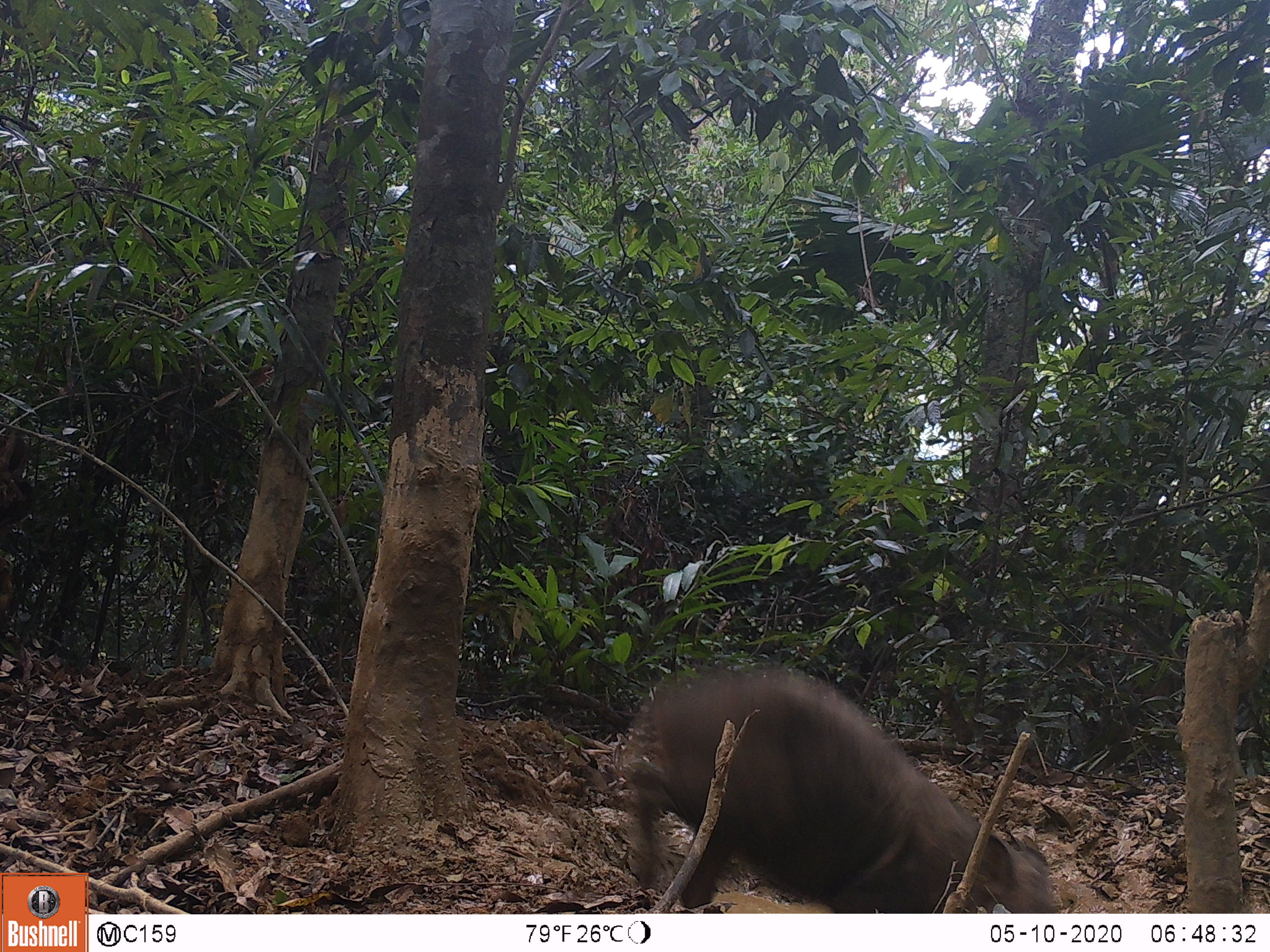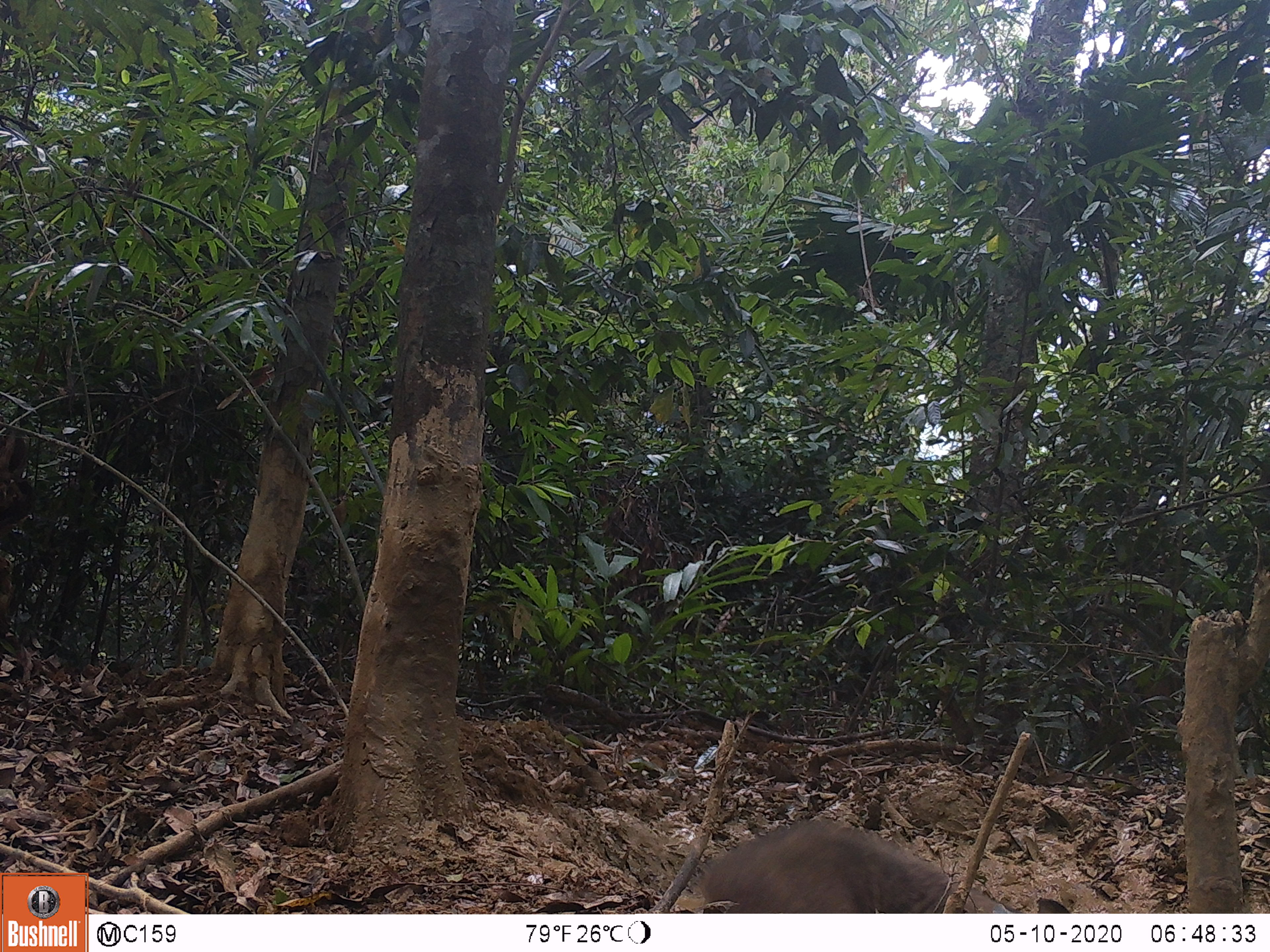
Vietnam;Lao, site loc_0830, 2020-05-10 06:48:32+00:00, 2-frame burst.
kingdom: Animalia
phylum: Chordata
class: Mammalia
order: Artiodactyla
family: Suidae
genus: Sus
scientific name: Sus scrofa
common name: eurasian wild pig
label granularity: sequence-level